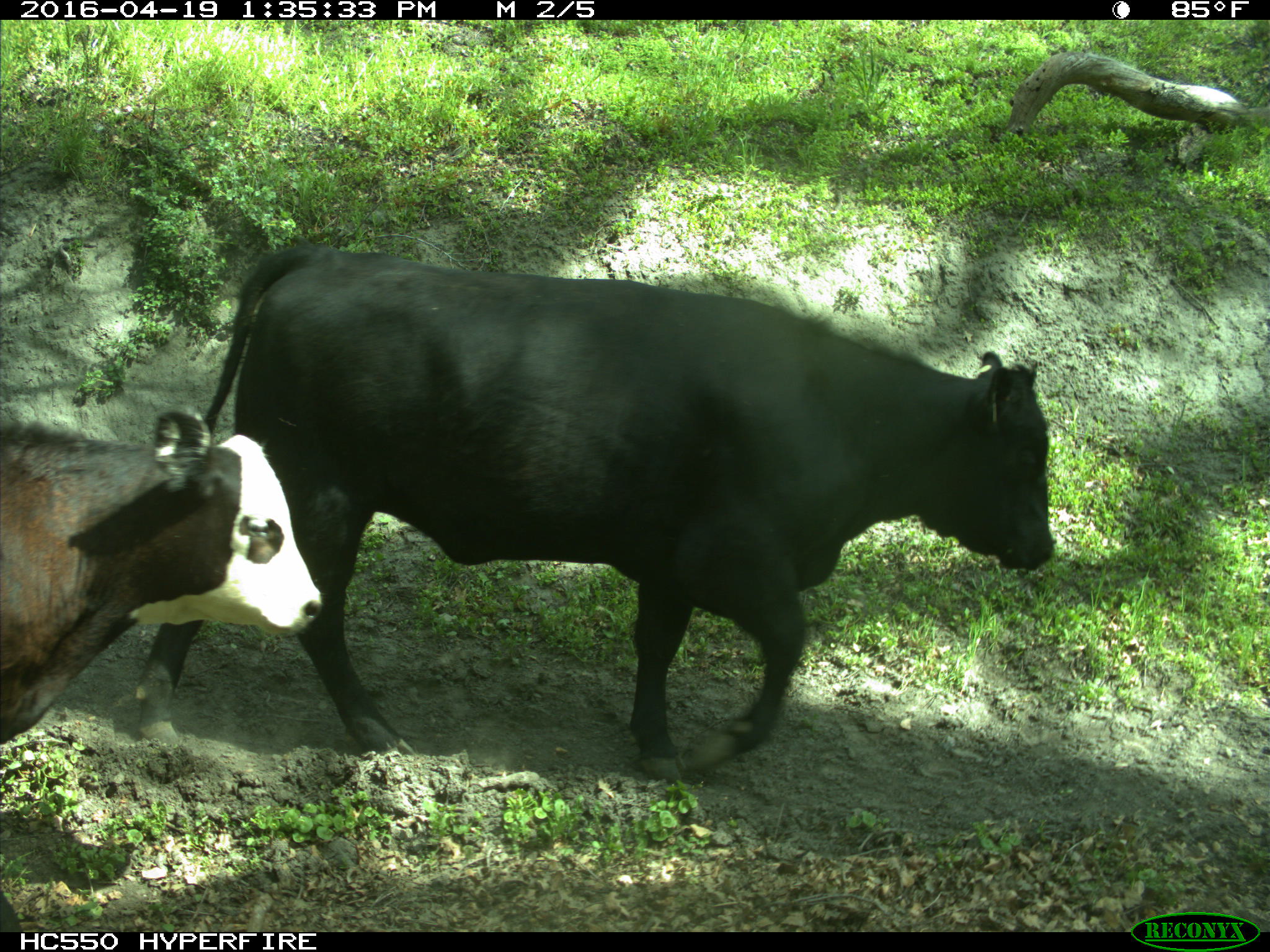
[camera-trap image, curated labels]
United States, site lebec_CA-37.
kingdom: Animalia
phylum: Chordata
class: Mammalia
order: Artiodactyla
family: Bovidae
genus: Bos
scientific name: Bos taurus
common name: domestic cow